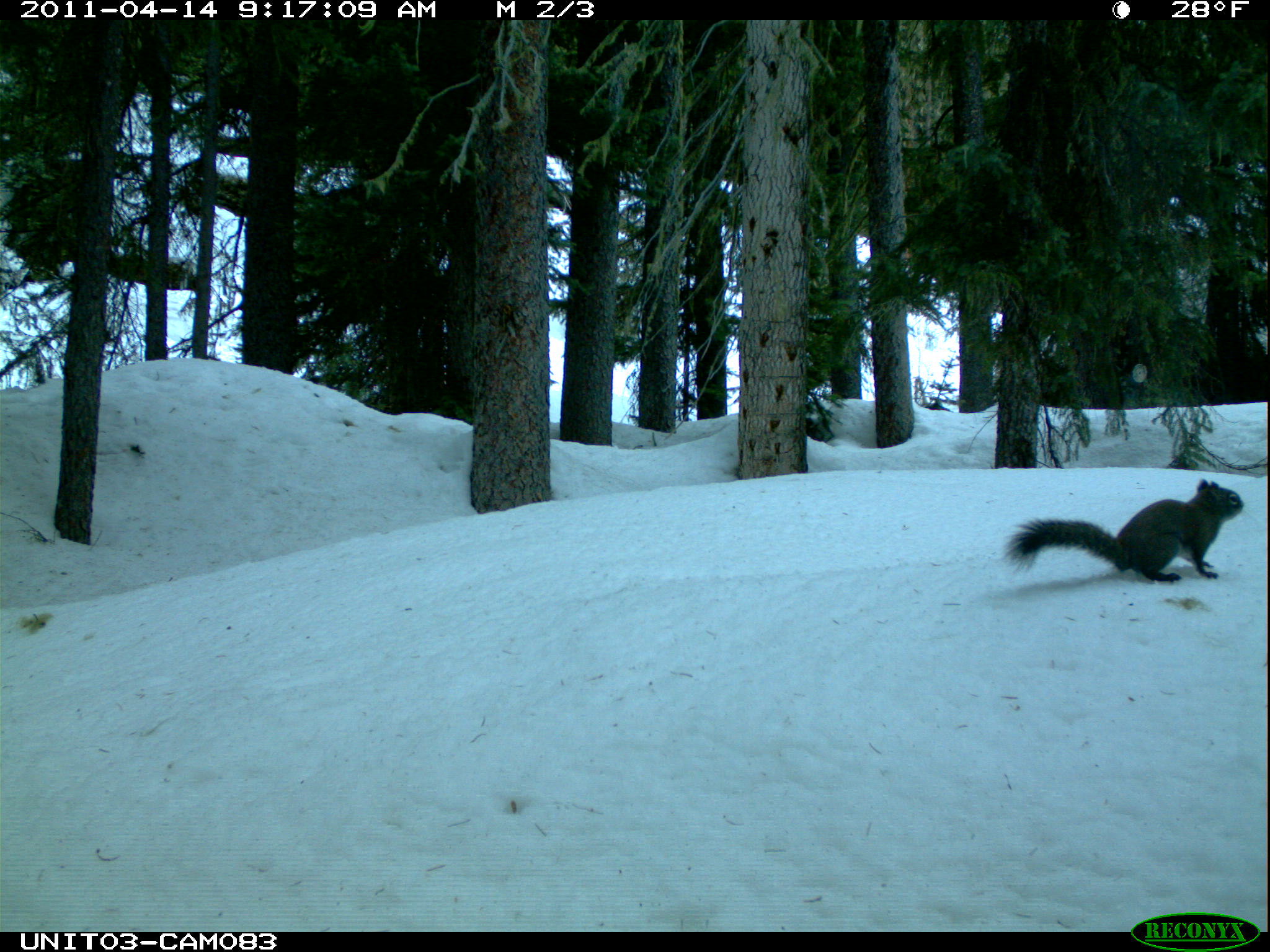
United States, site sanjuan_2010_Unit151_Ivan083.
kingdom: Animalia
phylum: Chordata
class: Mammalia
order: Rodentia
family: Sciuridae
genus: Tamiasciurus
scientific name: Tamiasciurus hudsonicus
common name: american red squirrel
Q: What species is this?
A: Tamiasciurus hudsonicus (american red squirrel).